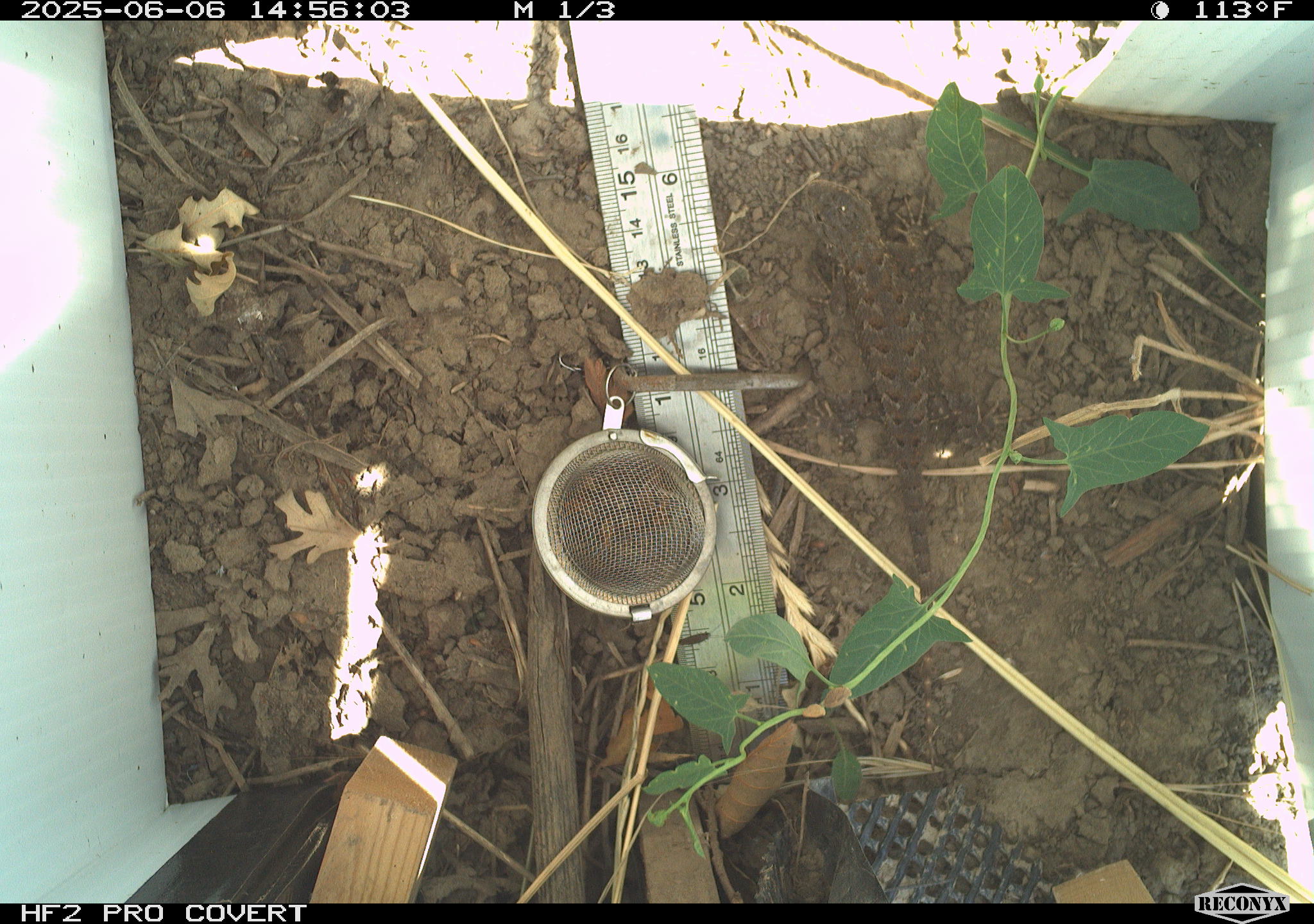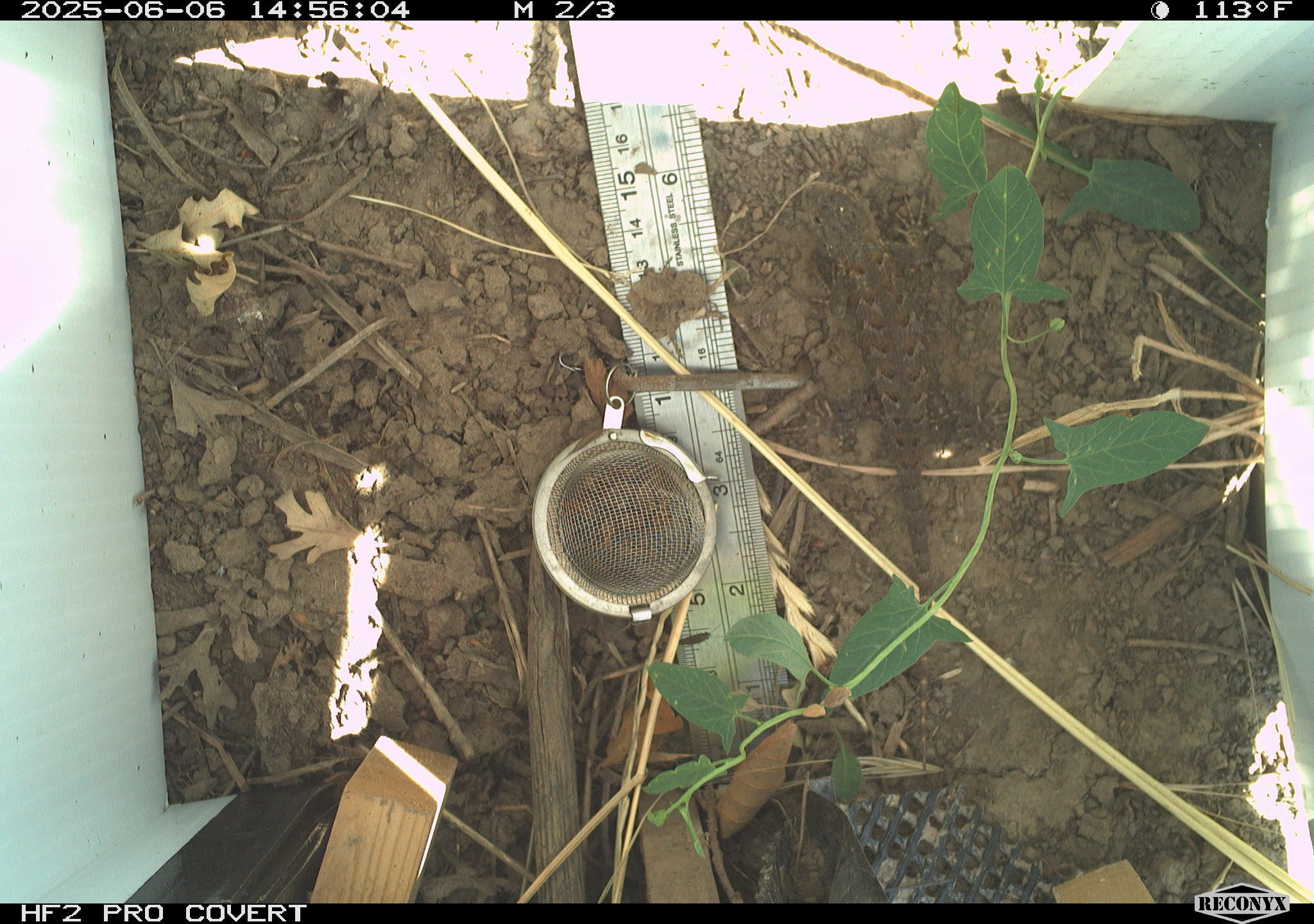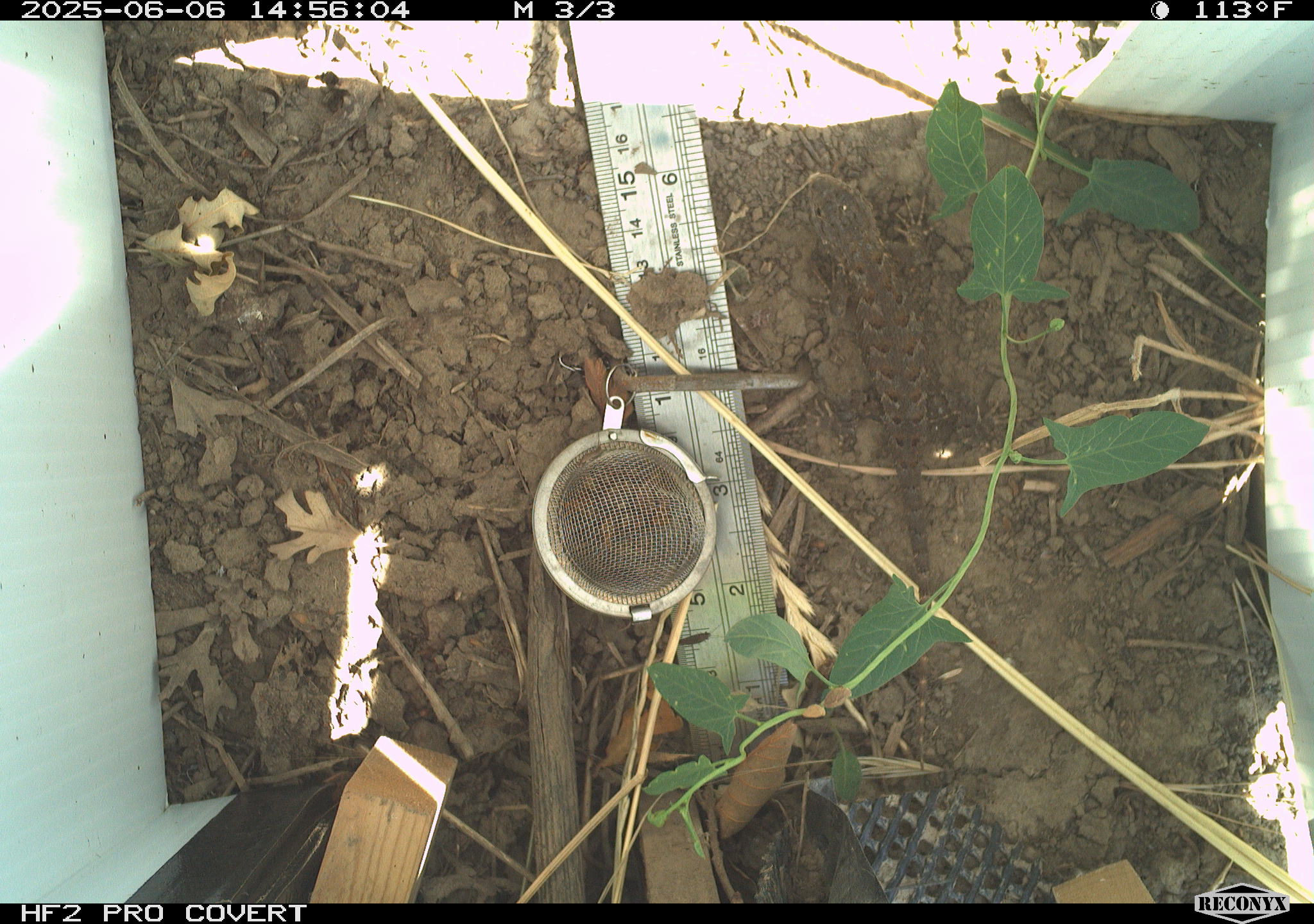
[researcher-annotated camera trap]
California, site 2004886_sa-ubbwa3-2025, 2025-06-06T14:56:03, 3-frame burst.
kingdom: Animalia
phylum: Chordata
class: Reptilia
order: Squamata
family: Phrynosomatidae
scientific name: Phrynosomatidae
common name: north american spiny lizards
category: sceloporus/uta species